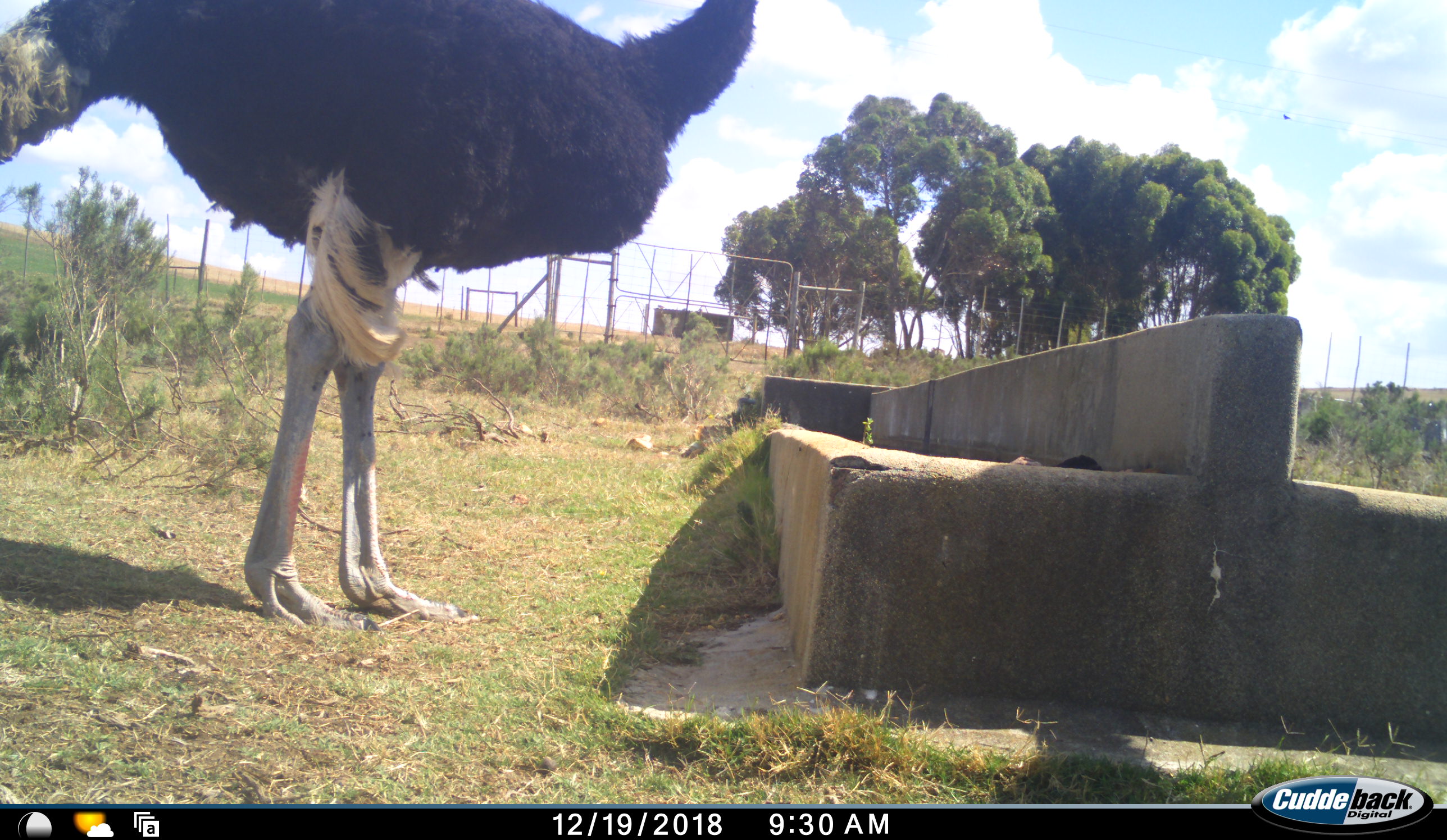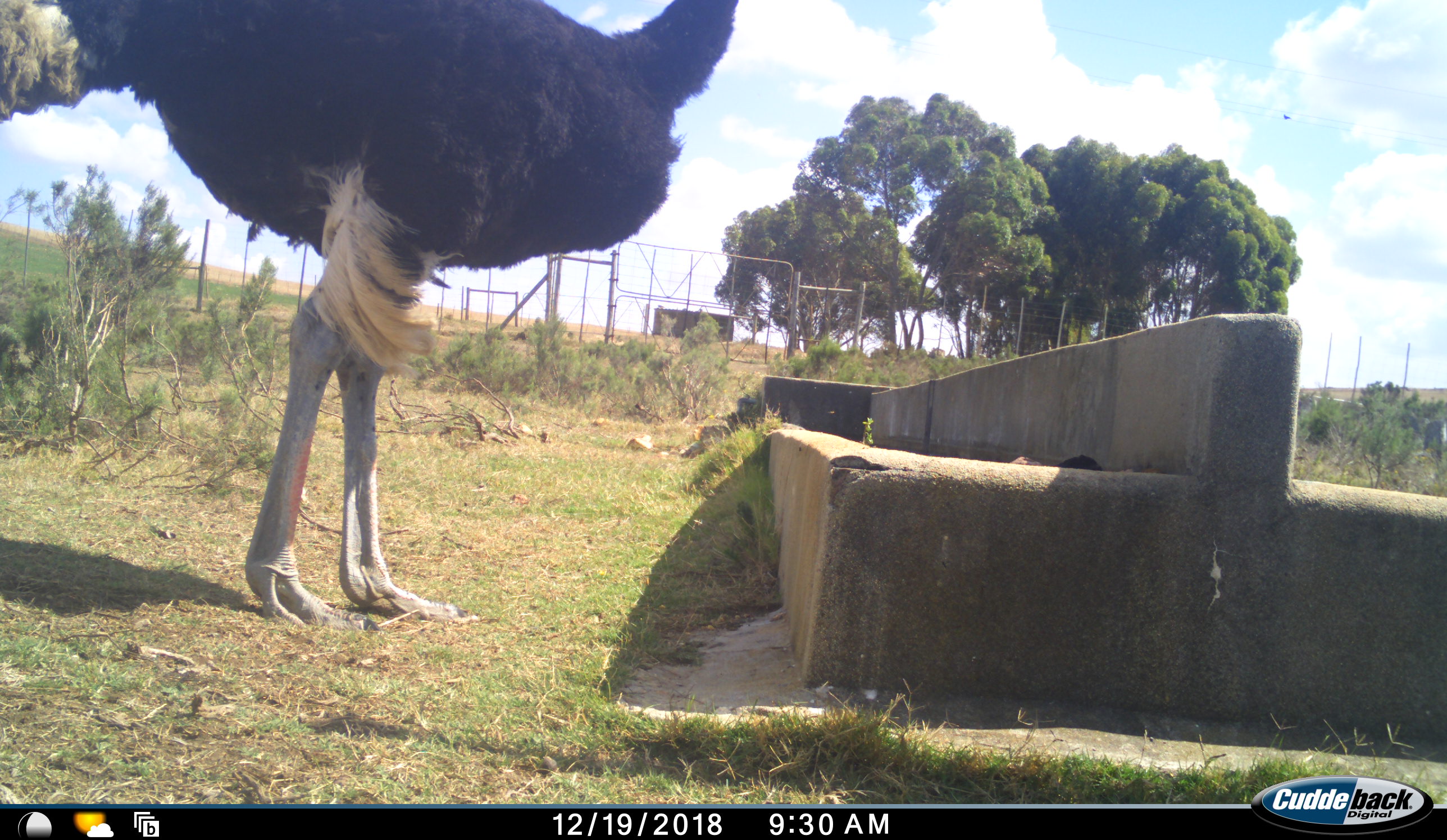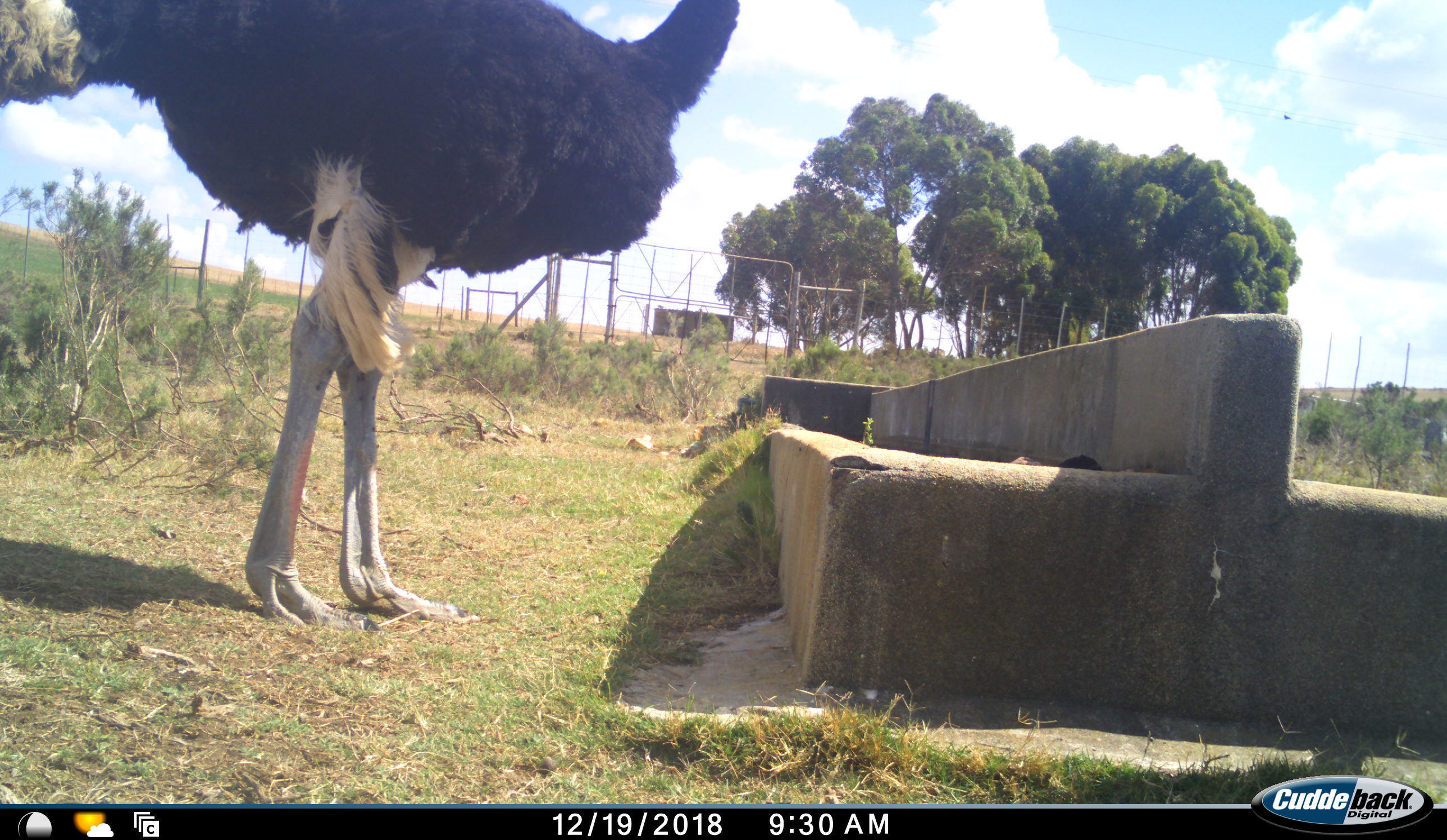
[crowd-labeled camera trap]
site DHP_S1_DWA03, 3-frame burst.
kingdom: Animalia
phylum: Chordata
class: Aves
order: Struthioniformes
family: Struthionidae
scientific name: Struthionidae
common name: ostrich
Ostrich (Struthionidae), count 1. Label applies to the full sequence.